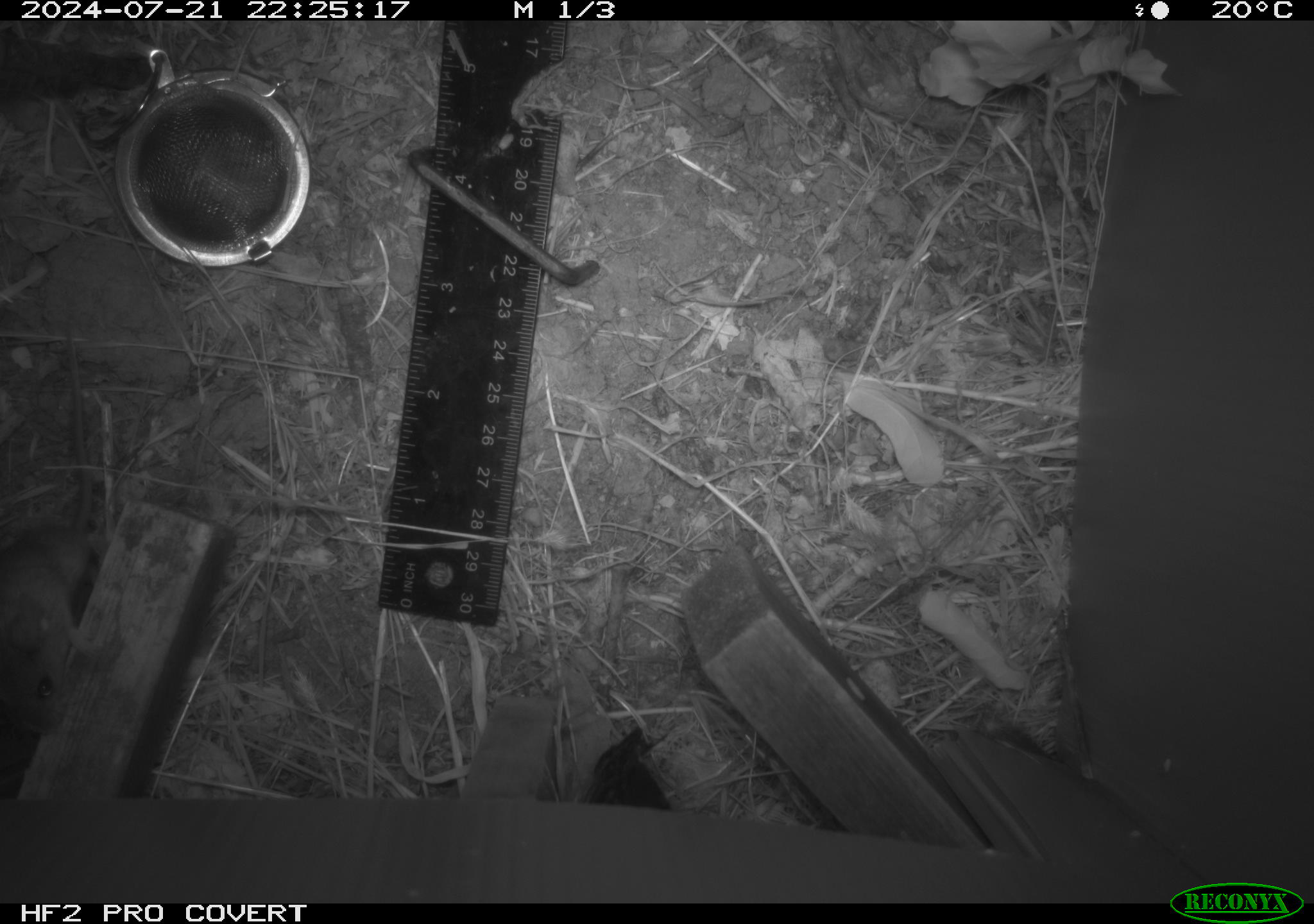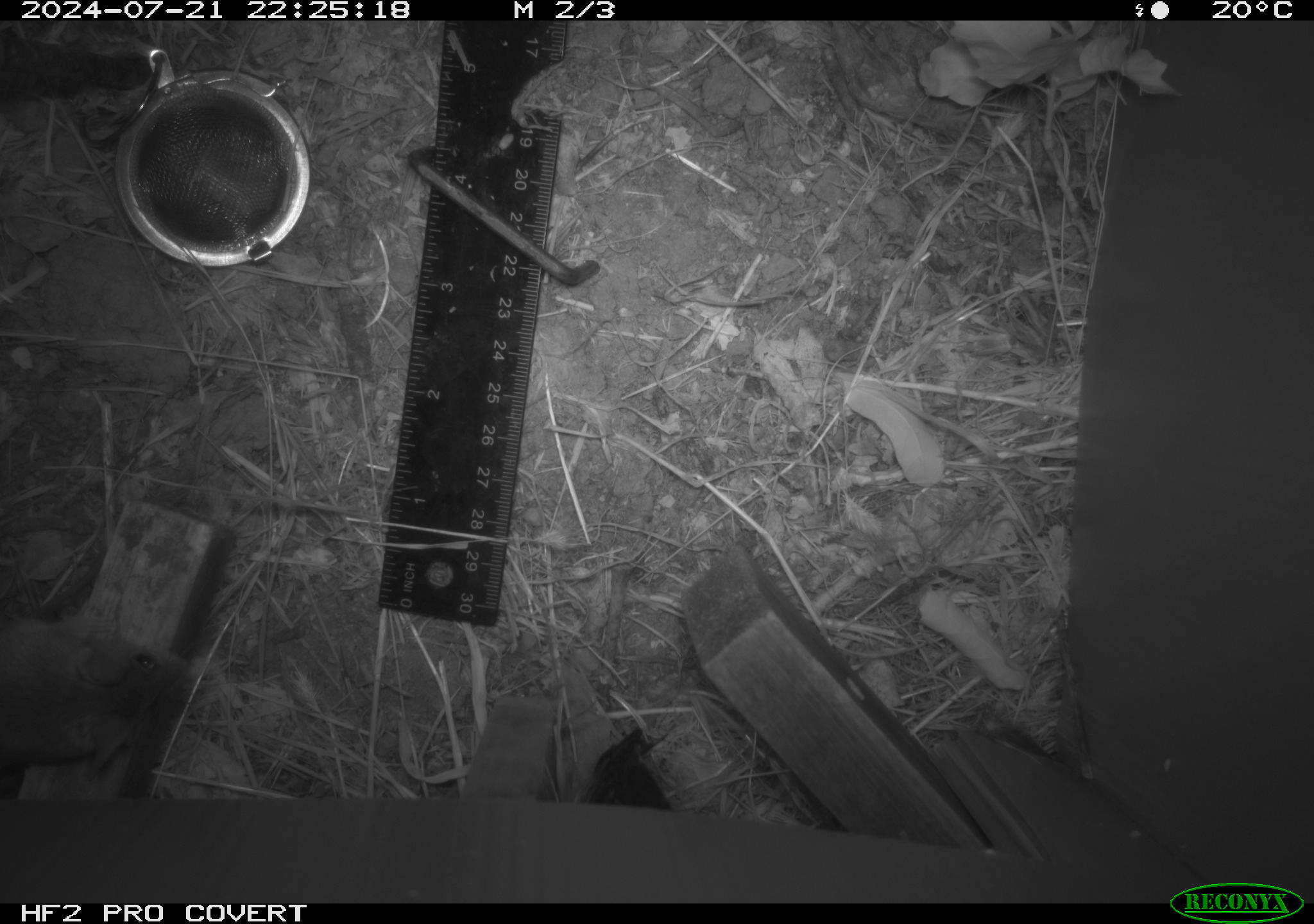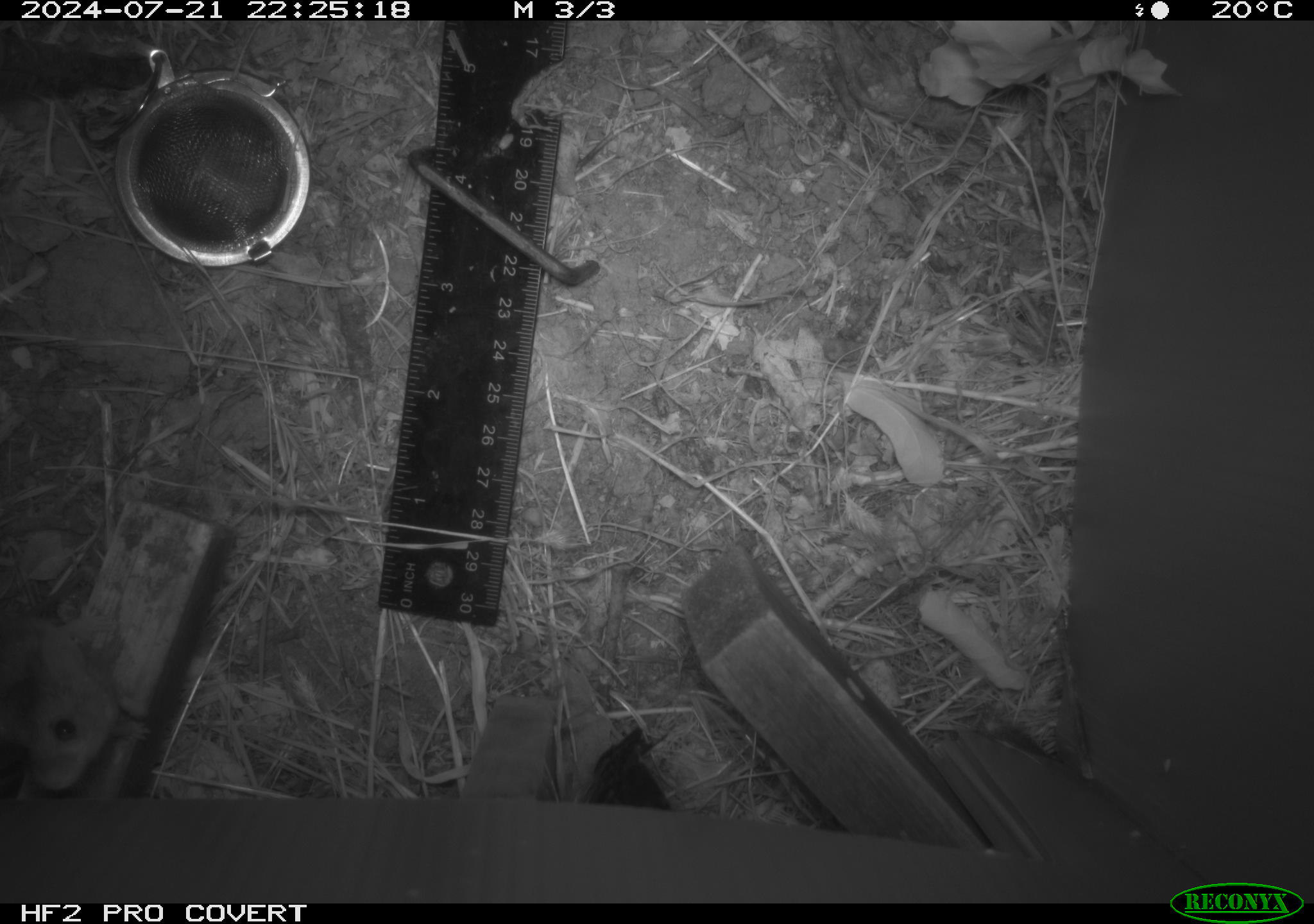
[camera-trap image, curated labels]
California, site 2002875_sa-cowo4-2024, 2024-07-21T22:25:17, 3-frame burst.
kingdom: Animalia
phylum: Chordata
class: Mammalia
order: Rodentia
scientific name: Rodentia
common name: mouse species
Mouse species (Rodentia).